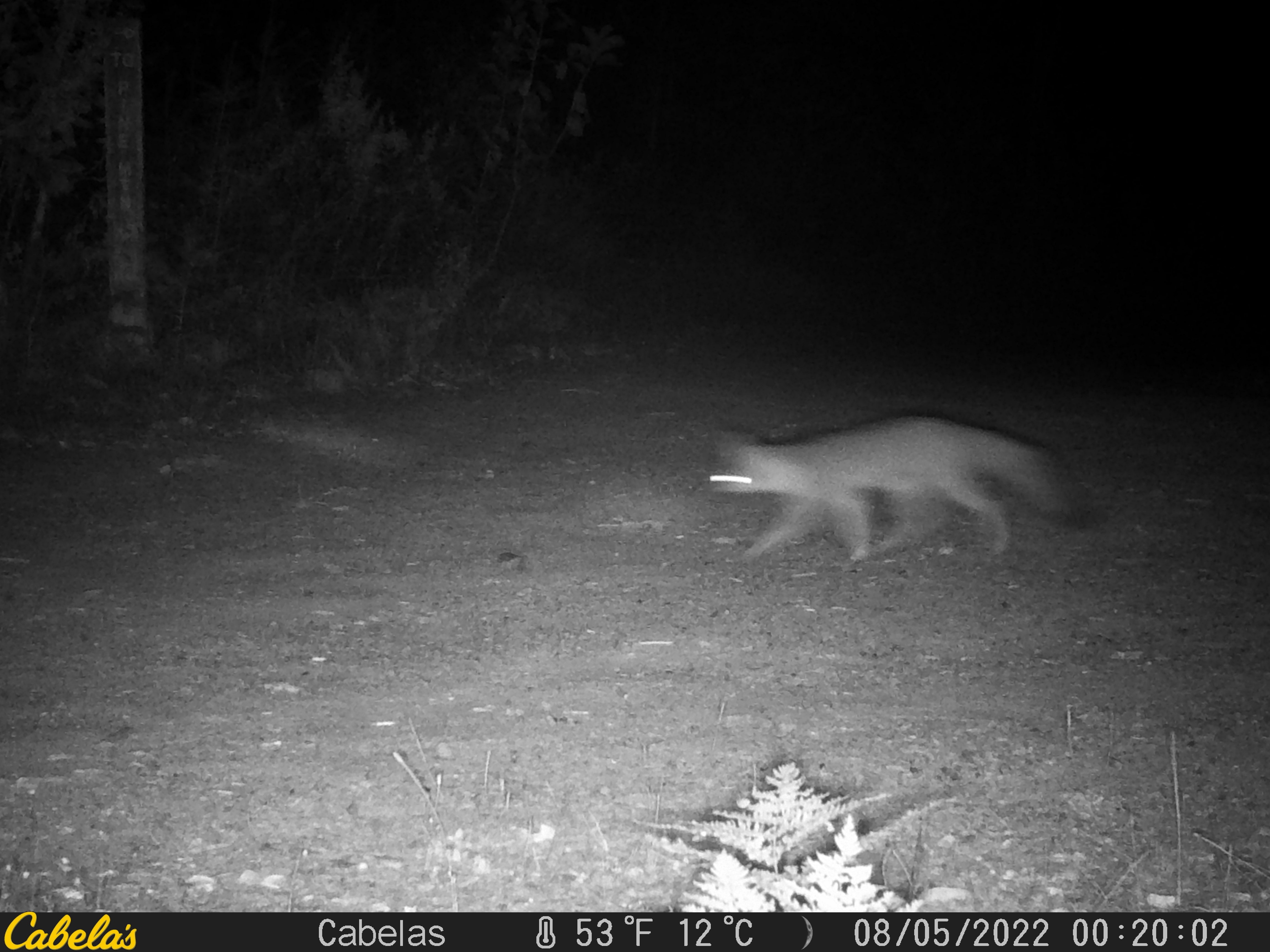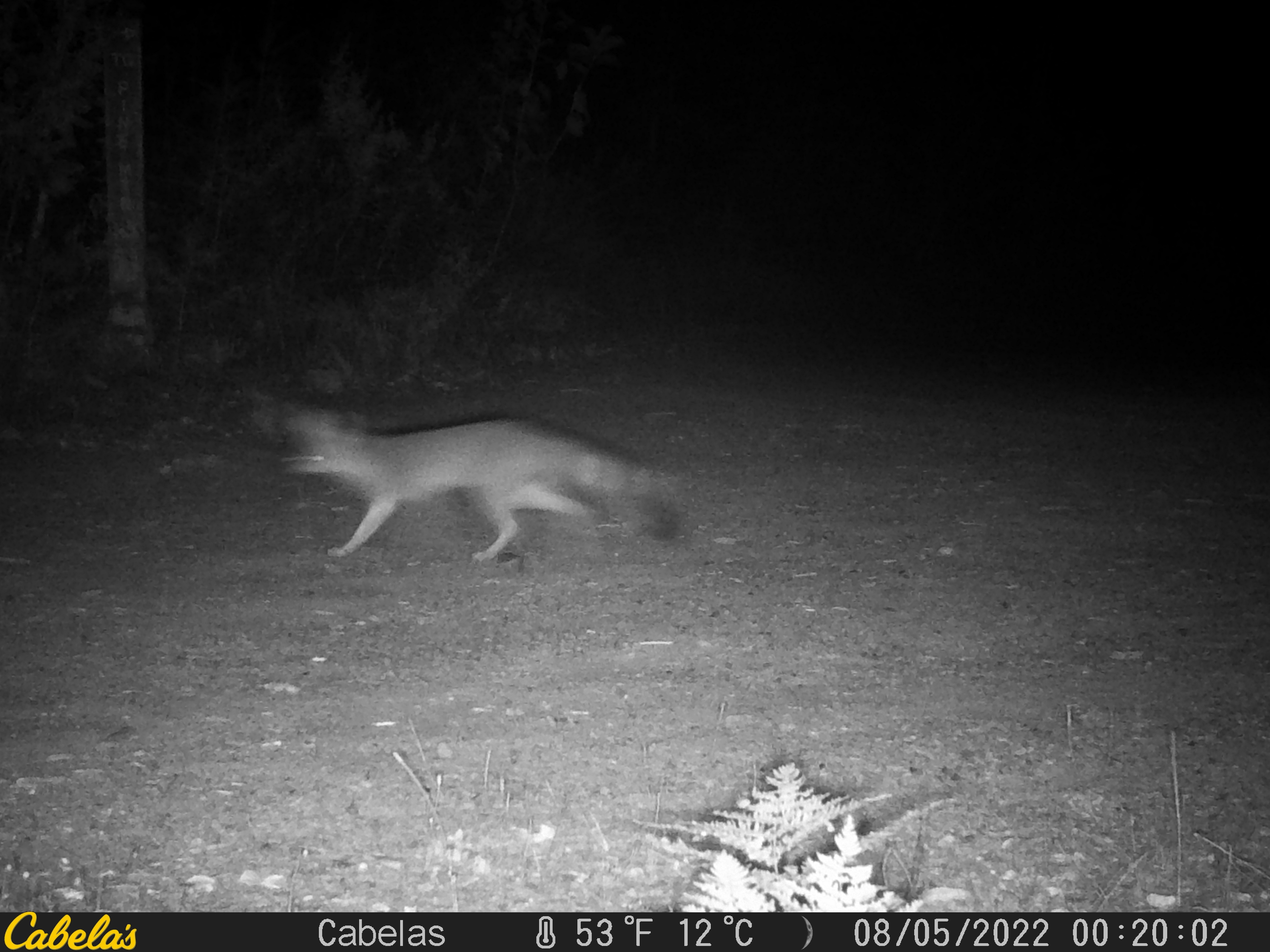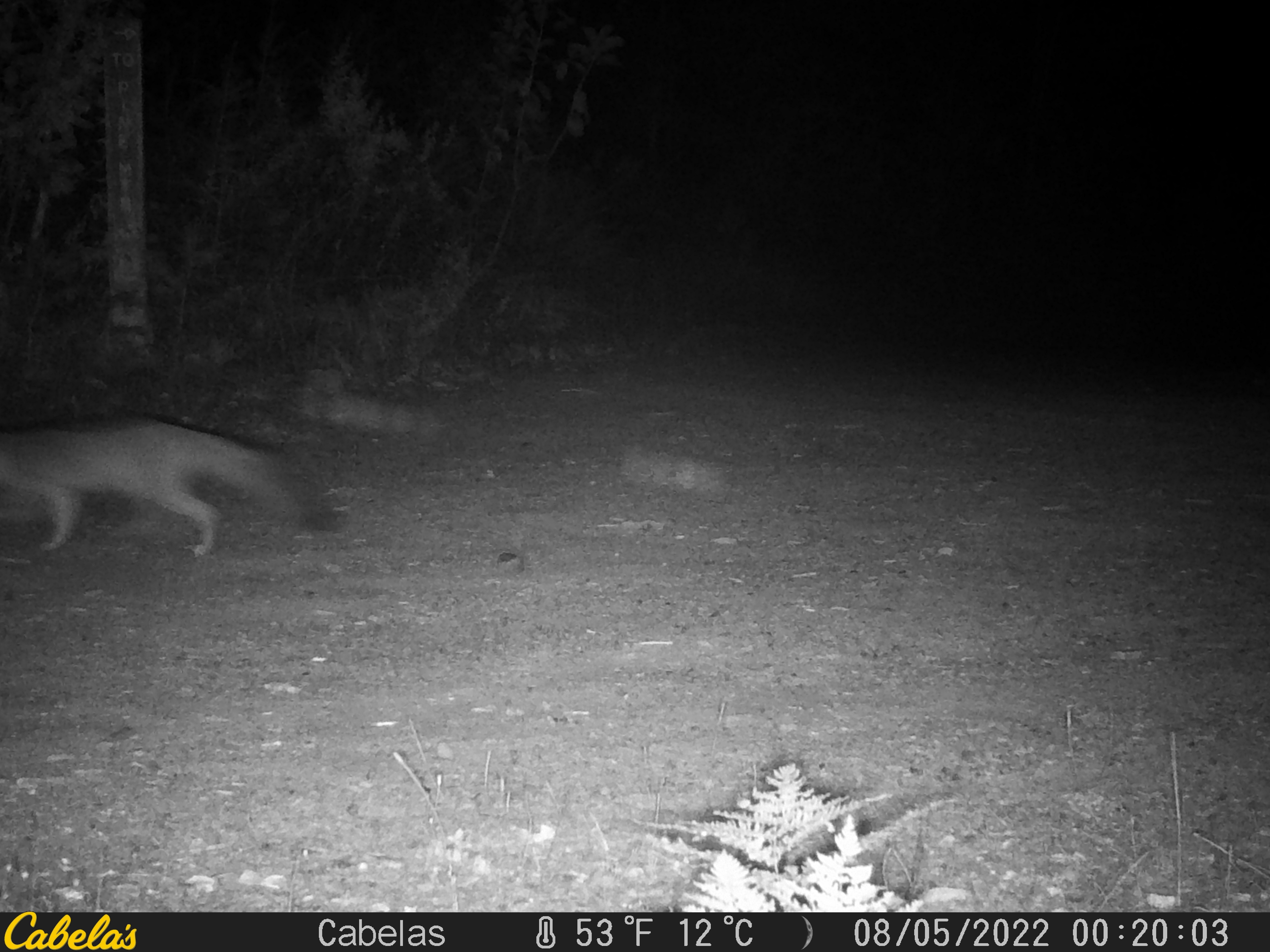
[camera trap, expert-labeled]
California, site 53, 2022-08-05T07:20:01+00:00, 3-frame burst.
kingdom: Animalia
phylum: Chordata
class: Mammalia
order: Carnivora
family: Canidae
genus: Urocyon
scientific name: Urocyon cinereoargenteus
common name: gray fox